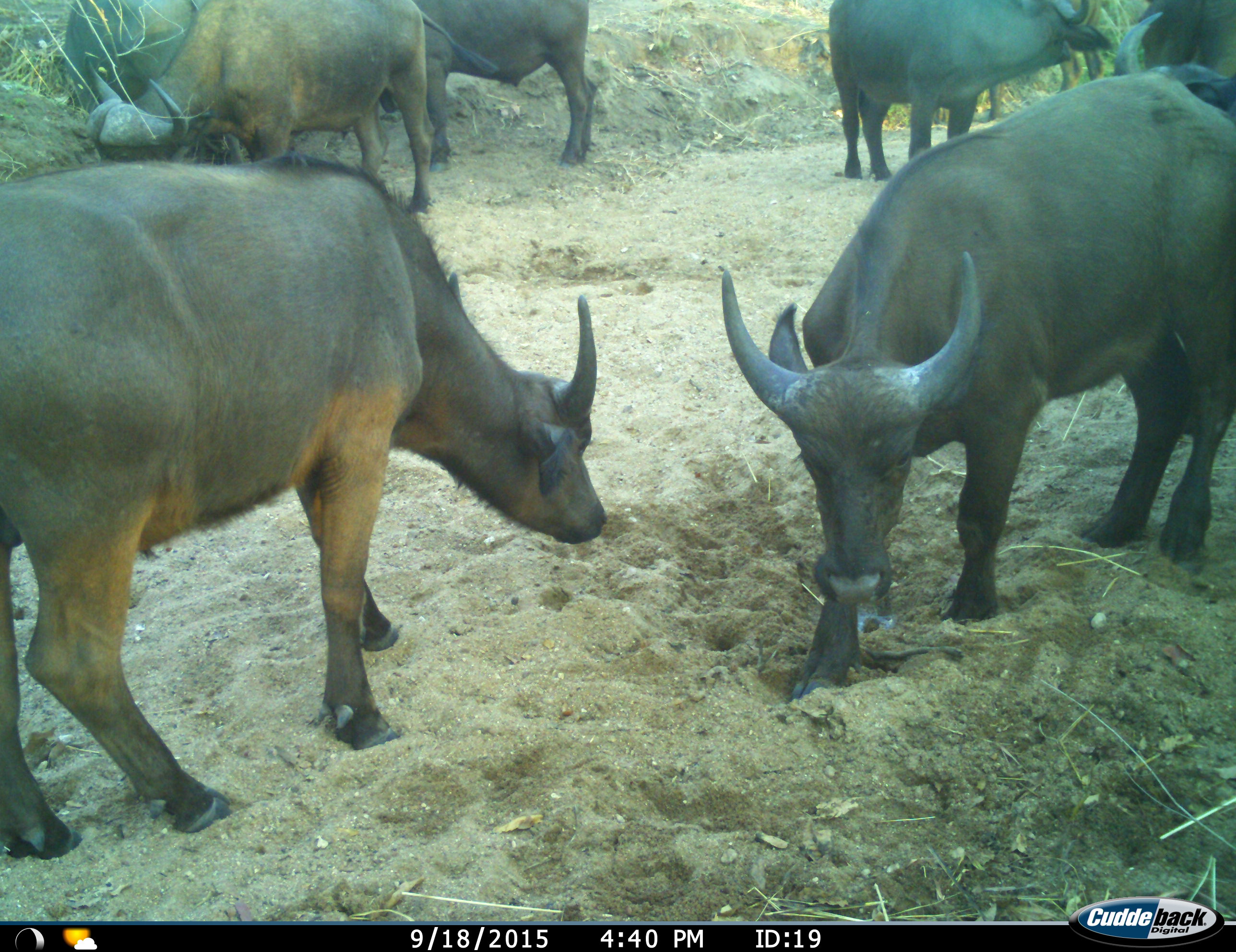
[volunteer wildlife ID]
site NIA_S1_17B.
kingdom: Animalia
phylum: Chordata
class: Mammalia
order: Artiodactyla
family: Bovidae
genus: Syncerus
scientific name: Syncerus caffer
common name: african buffalo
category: buffalo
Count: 8.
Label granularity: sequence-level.